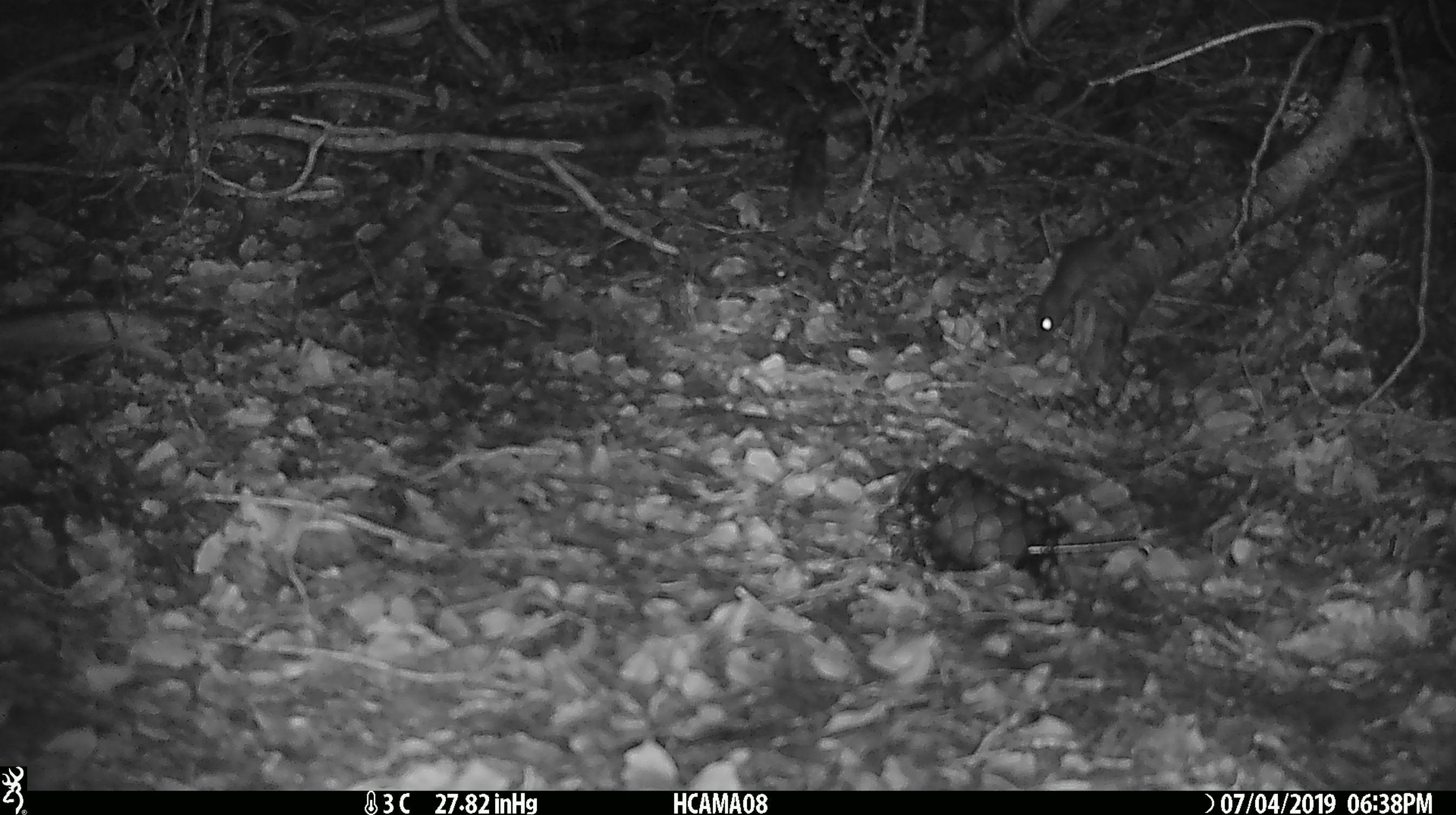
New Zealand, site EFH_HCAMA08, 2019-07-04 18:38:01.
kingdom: Animalia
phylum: Chordata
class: Mammalia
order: Rodentia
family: Muridae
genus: Mus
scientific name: Mus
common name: mouse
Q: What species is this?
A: Mouse (Mus).